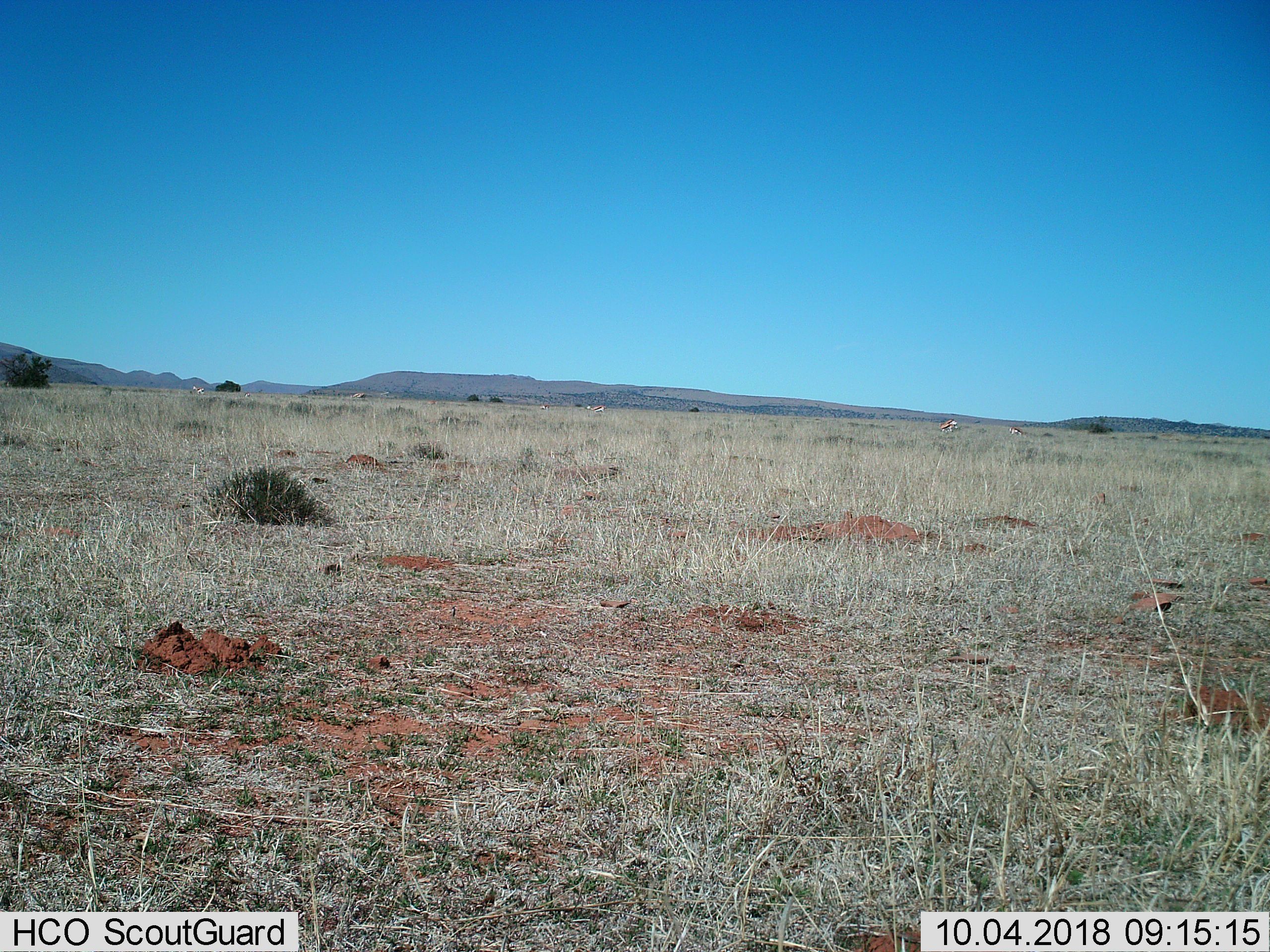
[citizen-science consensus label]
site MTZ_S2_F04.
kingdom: Animalia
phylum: Chordata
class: Mammalia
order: Artiodactyla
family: Bovidae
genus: Antidorcas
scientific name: Antidorcas marsupialis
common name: springbok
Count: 7.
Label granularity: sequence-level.